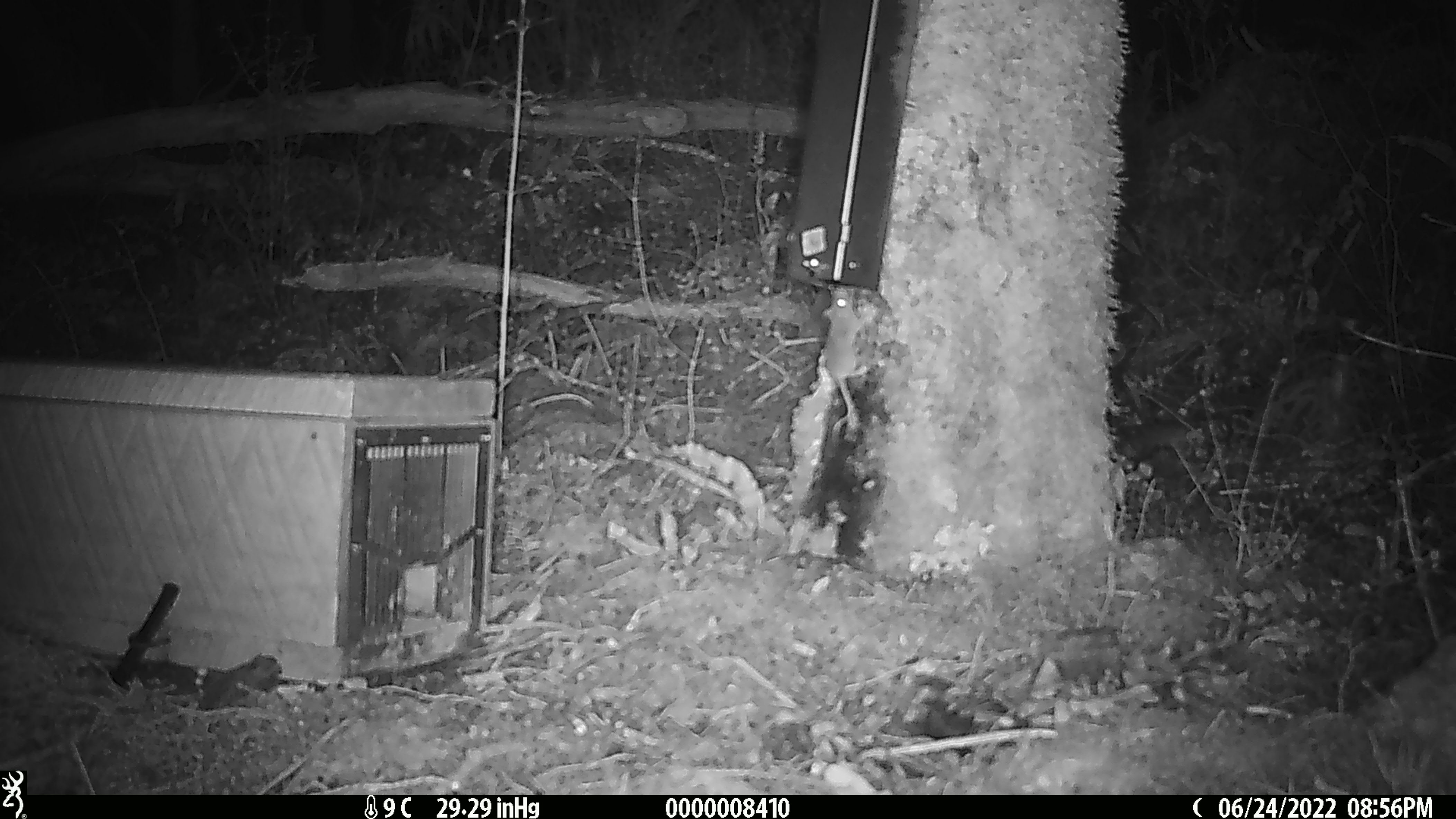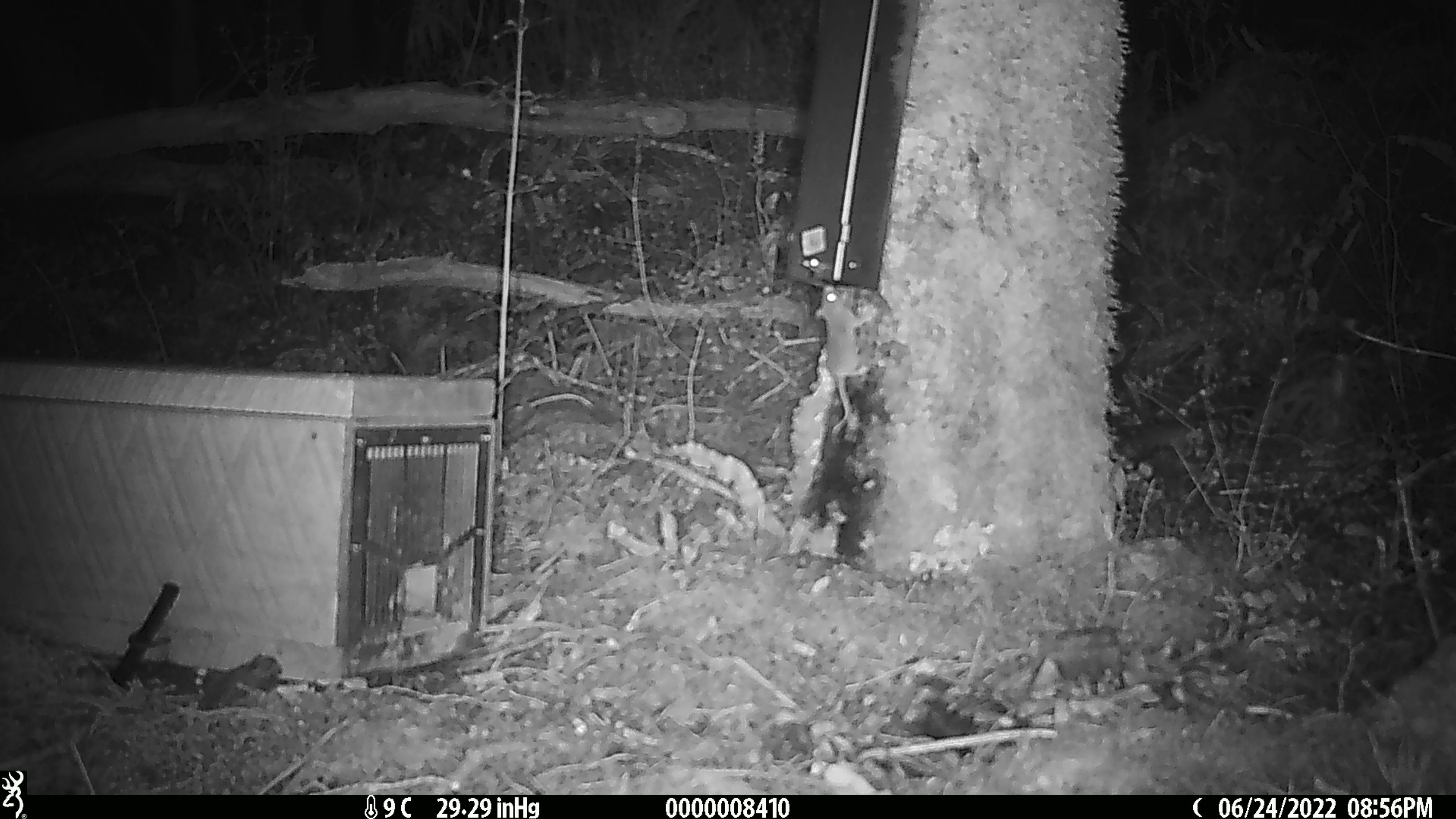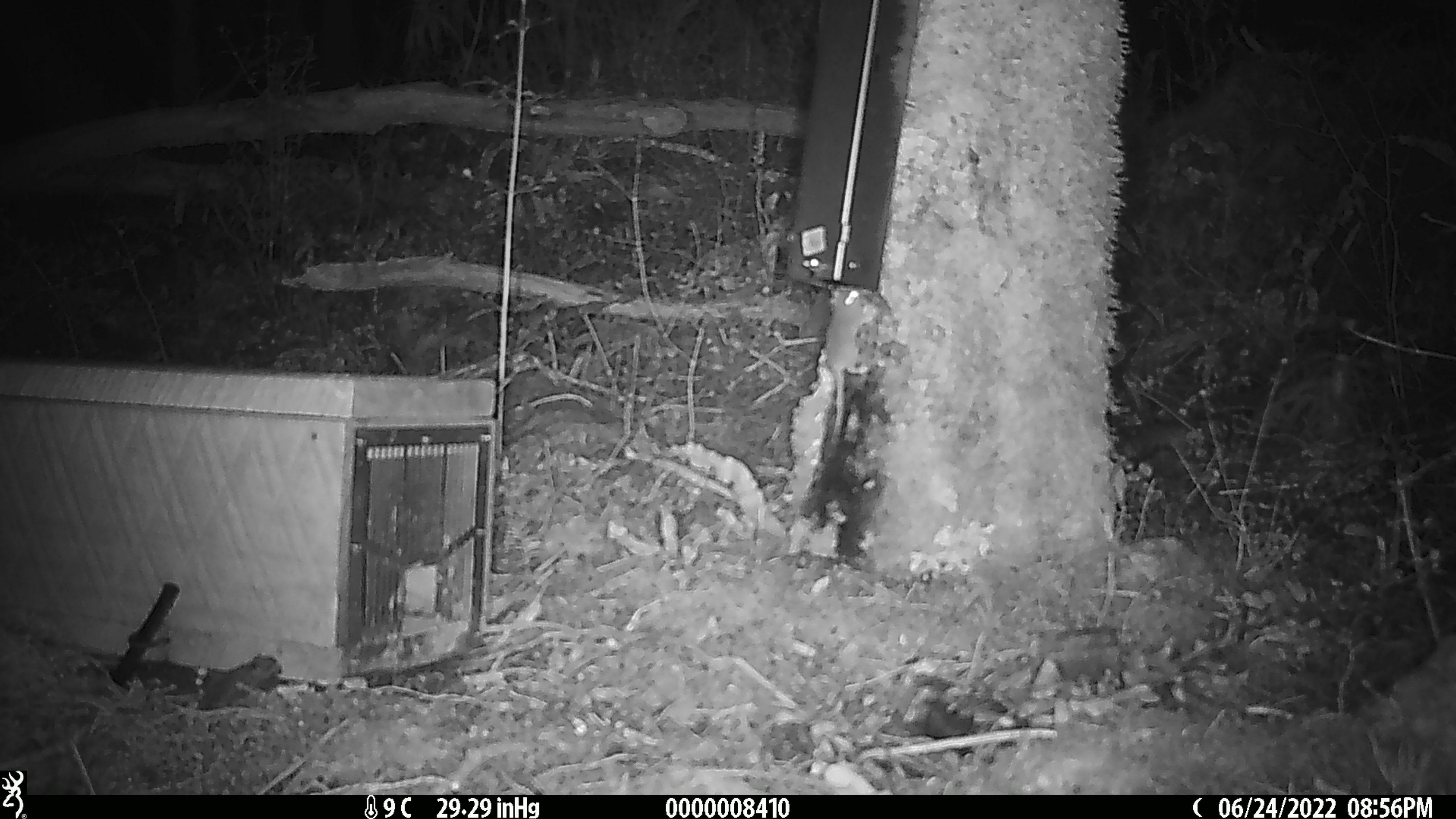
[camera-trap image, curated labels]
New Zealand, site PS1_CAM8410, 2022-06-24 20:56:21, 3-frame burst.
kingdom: Animalia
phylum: Chordata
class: Mammalia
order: Rodentia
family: Muridae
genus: Mus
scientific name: Mus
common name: mouse